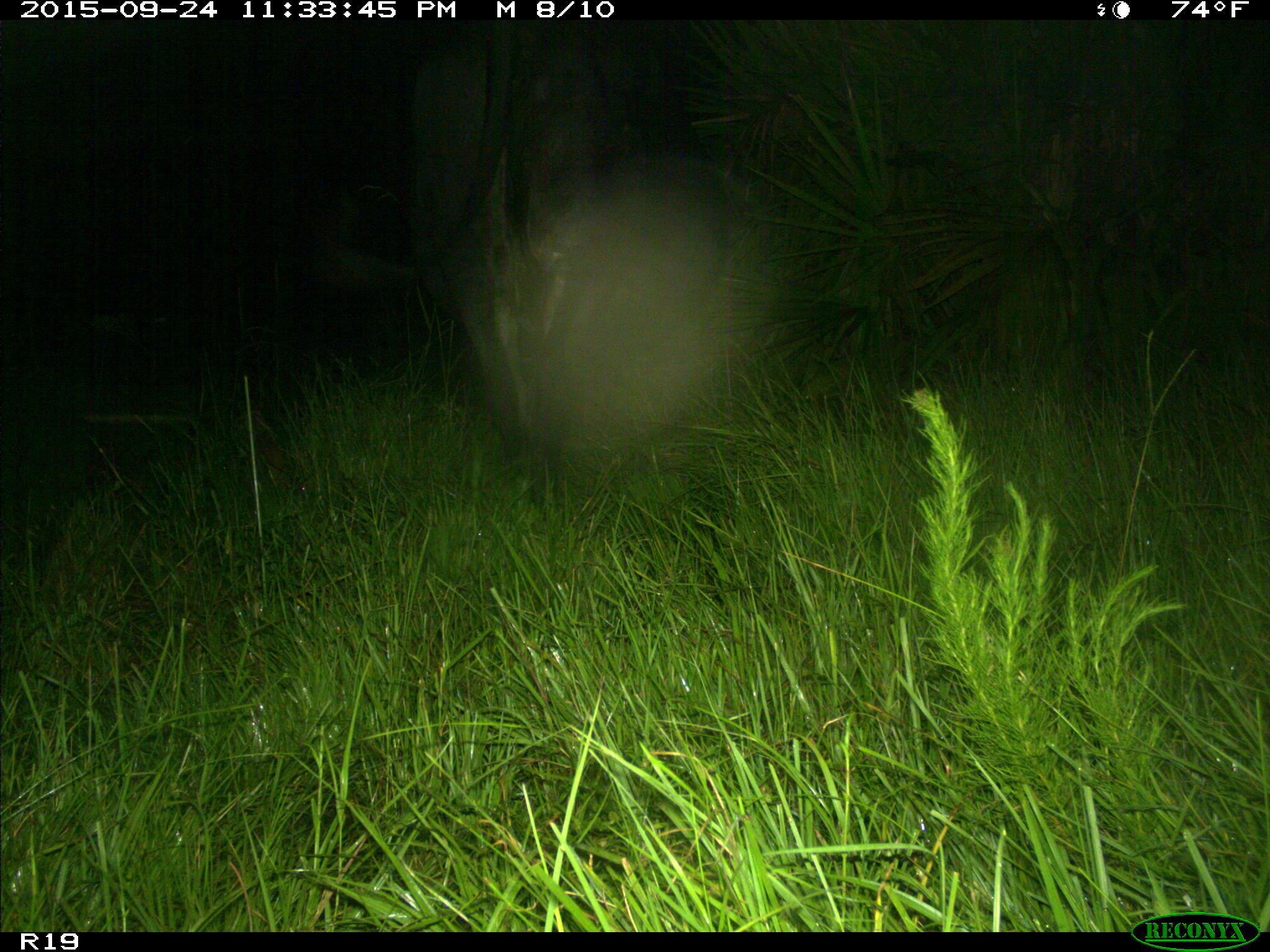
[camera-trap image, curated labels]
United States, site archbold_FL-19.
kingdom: Animalia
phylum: Chordata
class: Mammalia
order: Artiodactyla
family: Bovidae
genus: Bos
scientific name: Bos taurus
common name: domestic cow